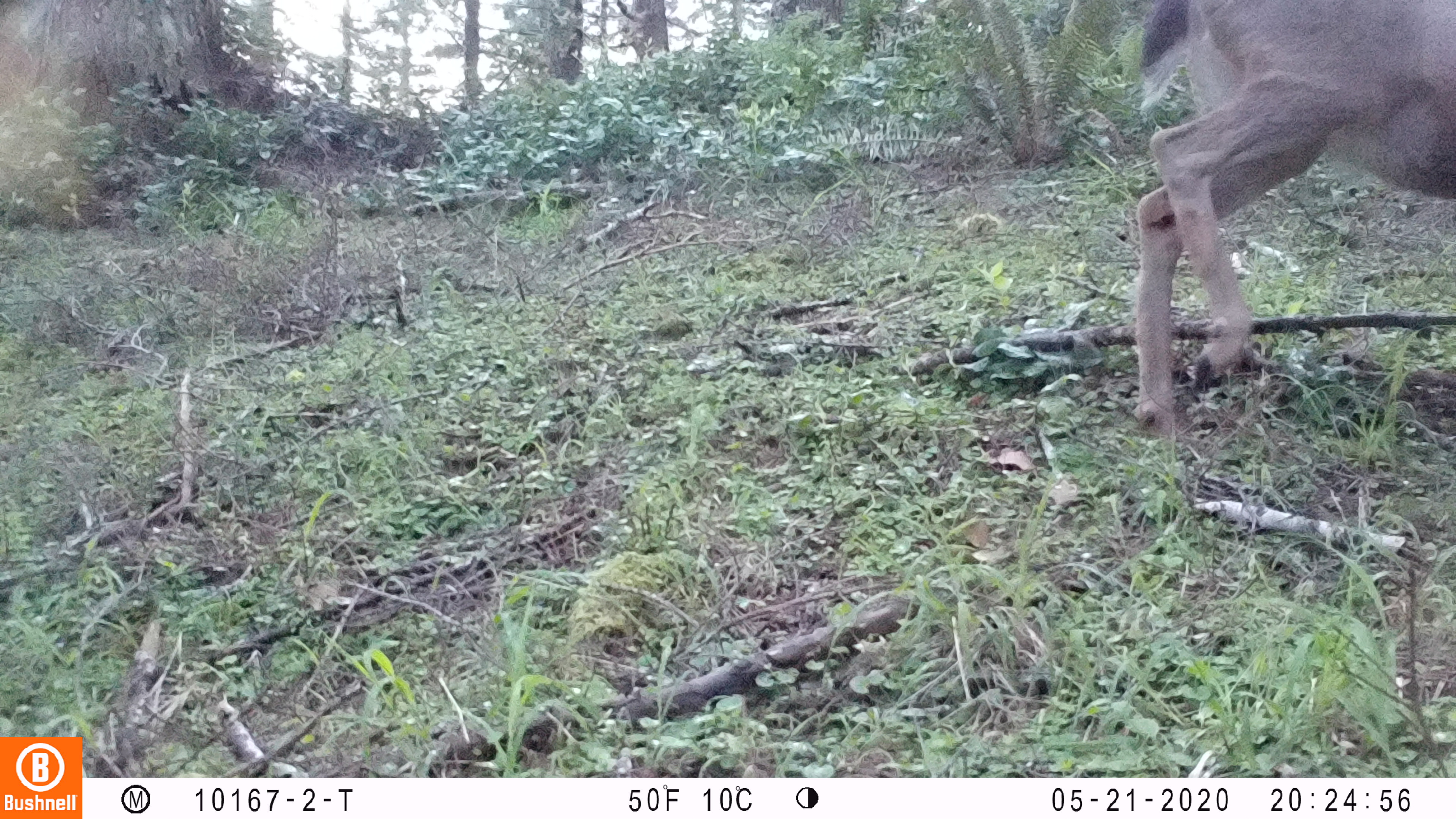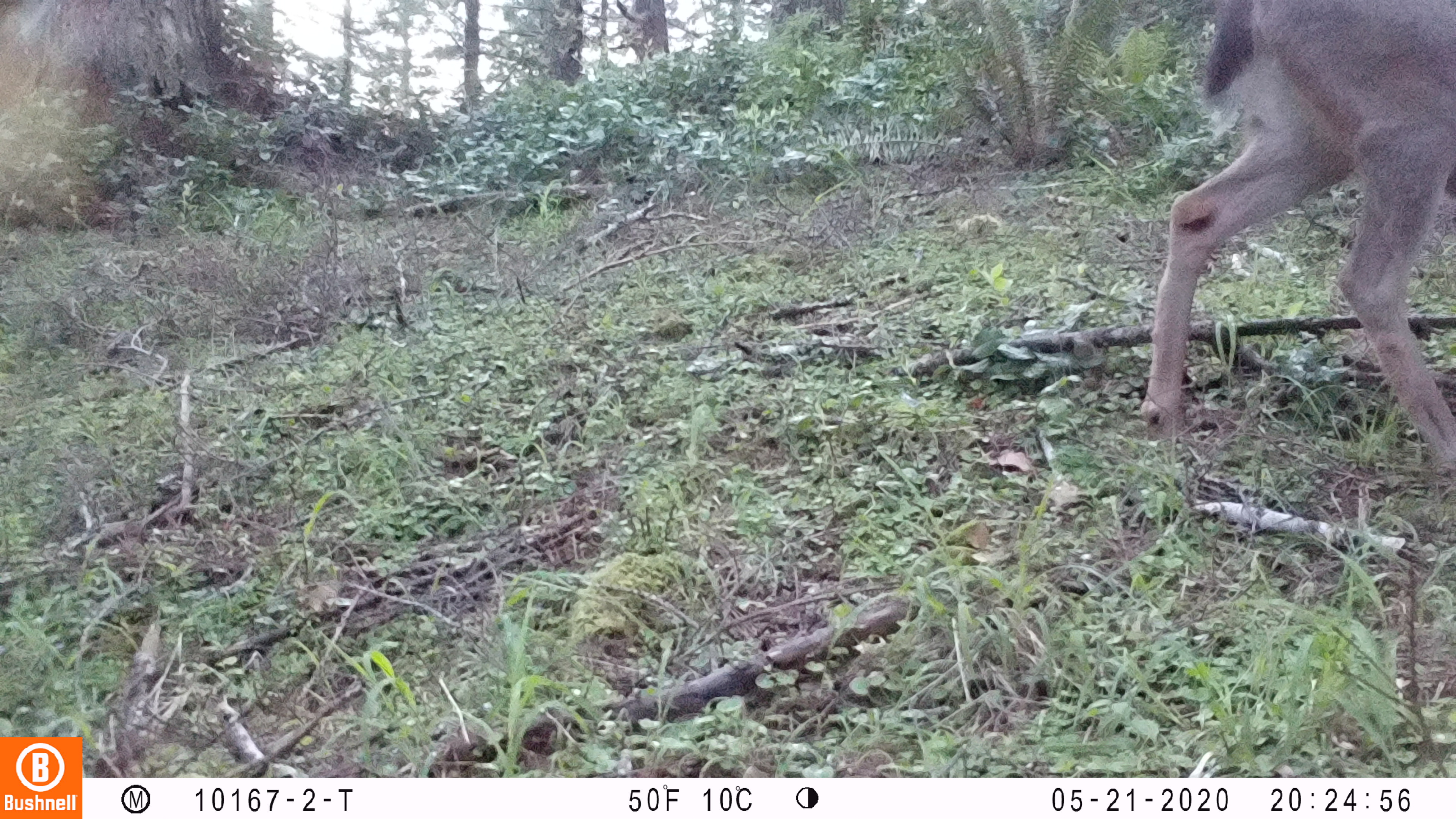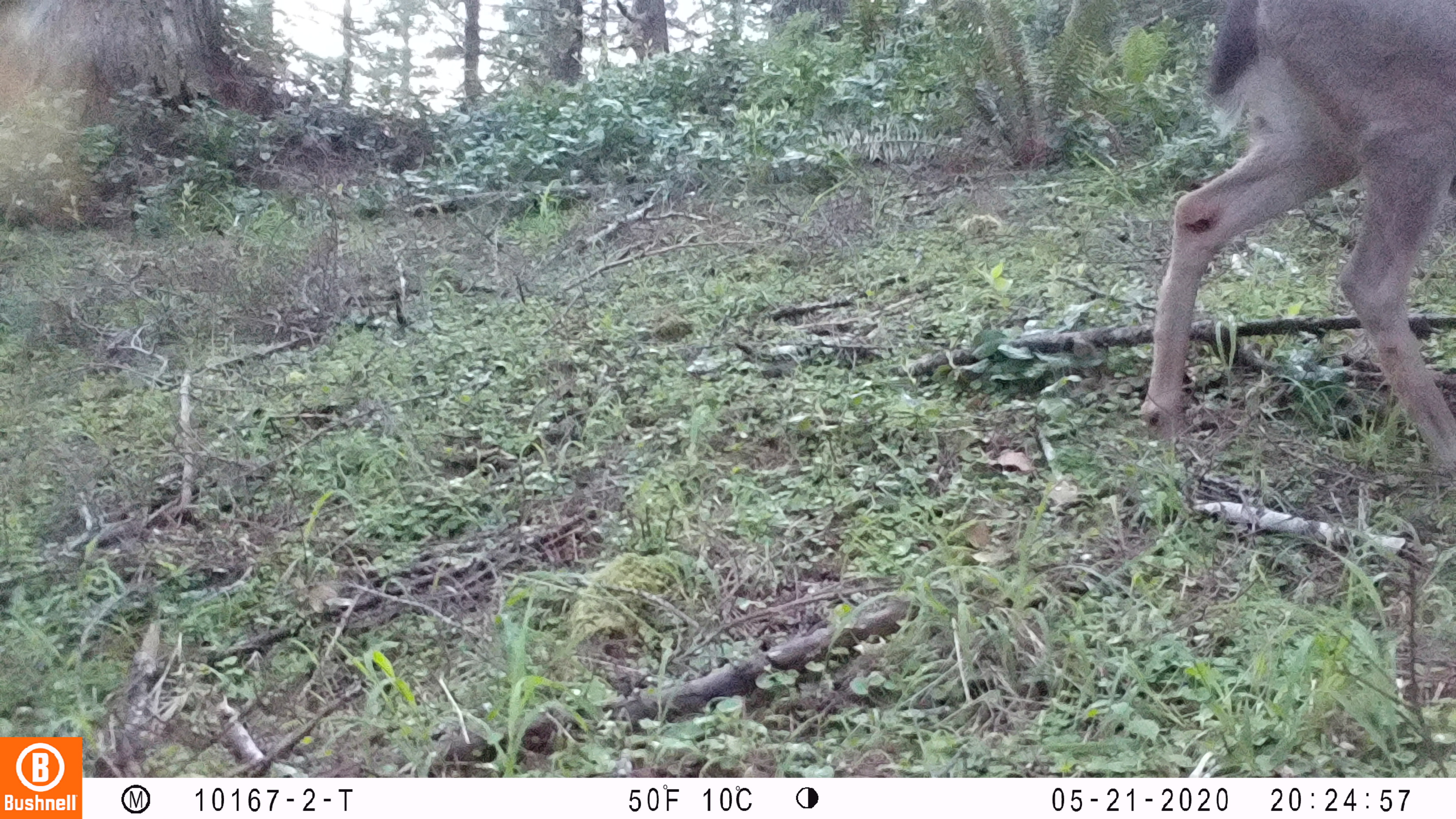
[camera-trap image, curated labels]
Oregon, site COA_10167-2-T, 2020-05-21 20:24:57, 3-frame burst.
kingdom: Animalia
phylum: Chordata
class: Mammalia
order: Artiodactyla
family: Cervidae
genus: Odocoileus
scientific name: Odocoileus hemionus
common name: black-tailed deer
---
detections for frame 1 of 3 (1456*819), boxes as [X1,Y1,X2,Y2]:
black-tailed deer: [1125,0,1447,444]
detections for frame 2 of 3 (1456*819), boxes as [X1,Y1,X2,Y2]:
black-tailed deer: [1138,0,1447,460]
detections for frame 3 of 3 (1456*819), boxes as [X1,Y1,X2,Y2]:
black-tailed deer: [1153,0,1447,459]